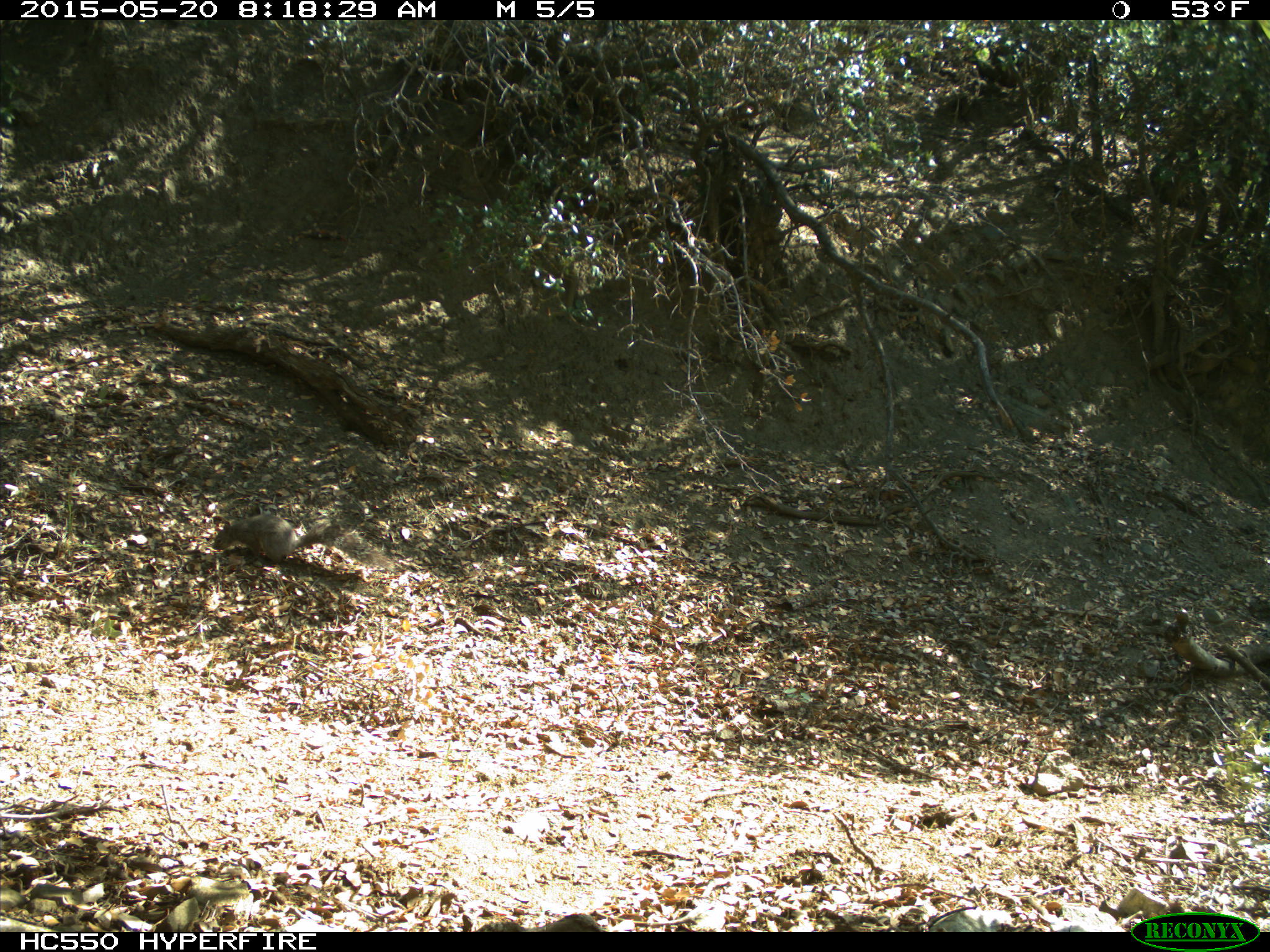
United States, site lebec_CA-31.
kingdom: Animalia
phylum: Chordata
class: Mammalia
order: Rodentia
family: Sciuridae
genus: Sciurus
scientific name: Sciurus carolinensis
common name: eastern gray squirrel